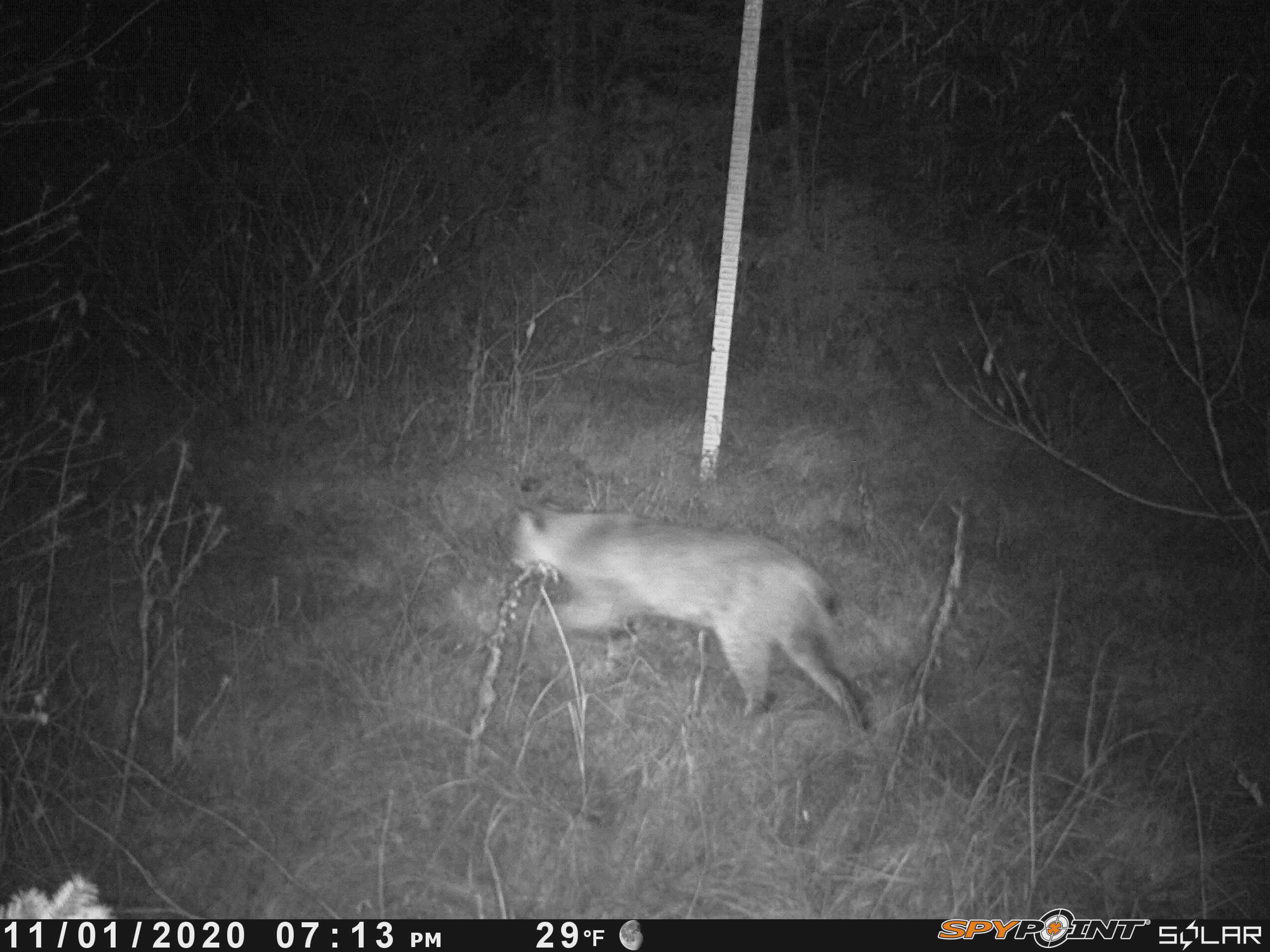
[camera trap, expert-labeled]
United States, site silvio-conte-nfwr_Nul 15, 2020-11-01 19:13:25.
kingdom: Animalia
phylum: Chordata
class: Mammalia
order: Carnivora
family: Felidae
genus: Lynx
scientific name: Lynx rufus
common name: bobcat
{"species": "bobcat (Lynx rufus)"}